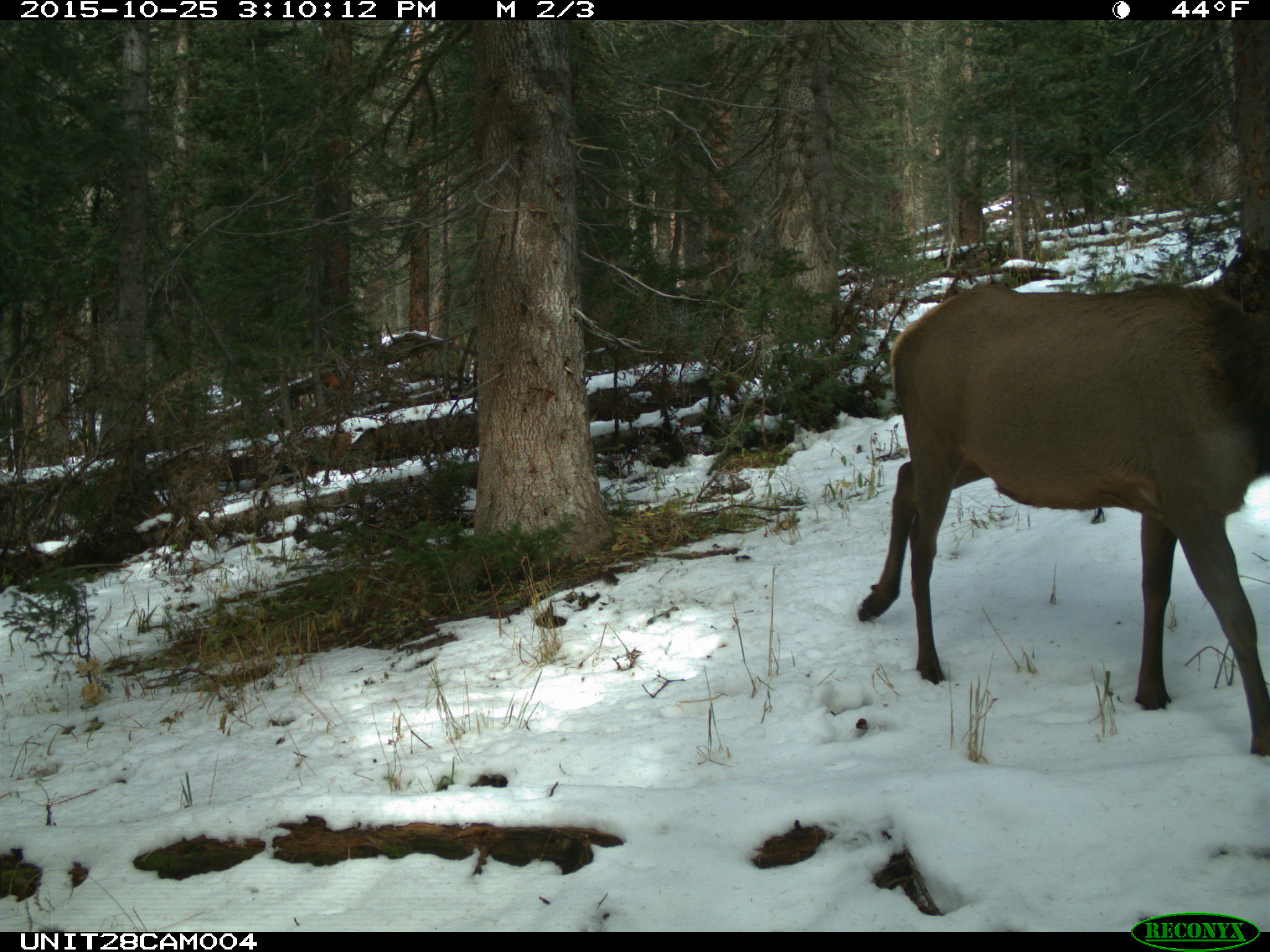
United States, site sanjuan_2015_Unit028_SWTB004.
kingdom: Animalia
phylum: Chordata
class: Mammalia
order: Artiodactyla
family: Cervidae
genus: Cervus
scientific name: Cervus elaphus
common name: red deer